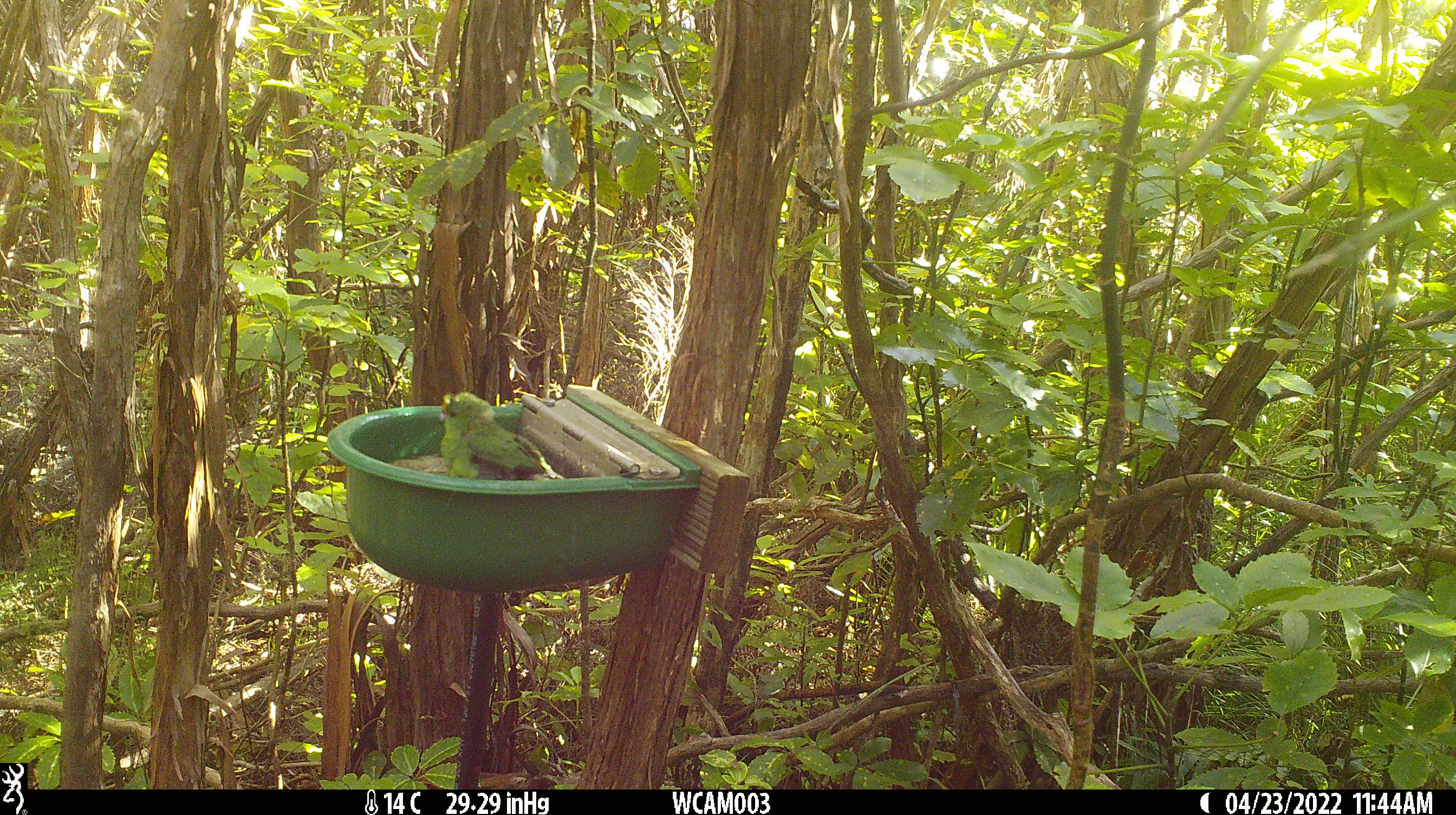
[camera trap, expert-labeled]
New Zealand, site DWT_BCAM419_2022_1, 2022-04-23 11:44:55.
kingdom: Animalia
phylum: Chordata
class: Aves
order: Psittaciformes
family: Psittaculidae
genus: Cyanoramphus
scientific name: Cyanoramphus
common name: parakeet